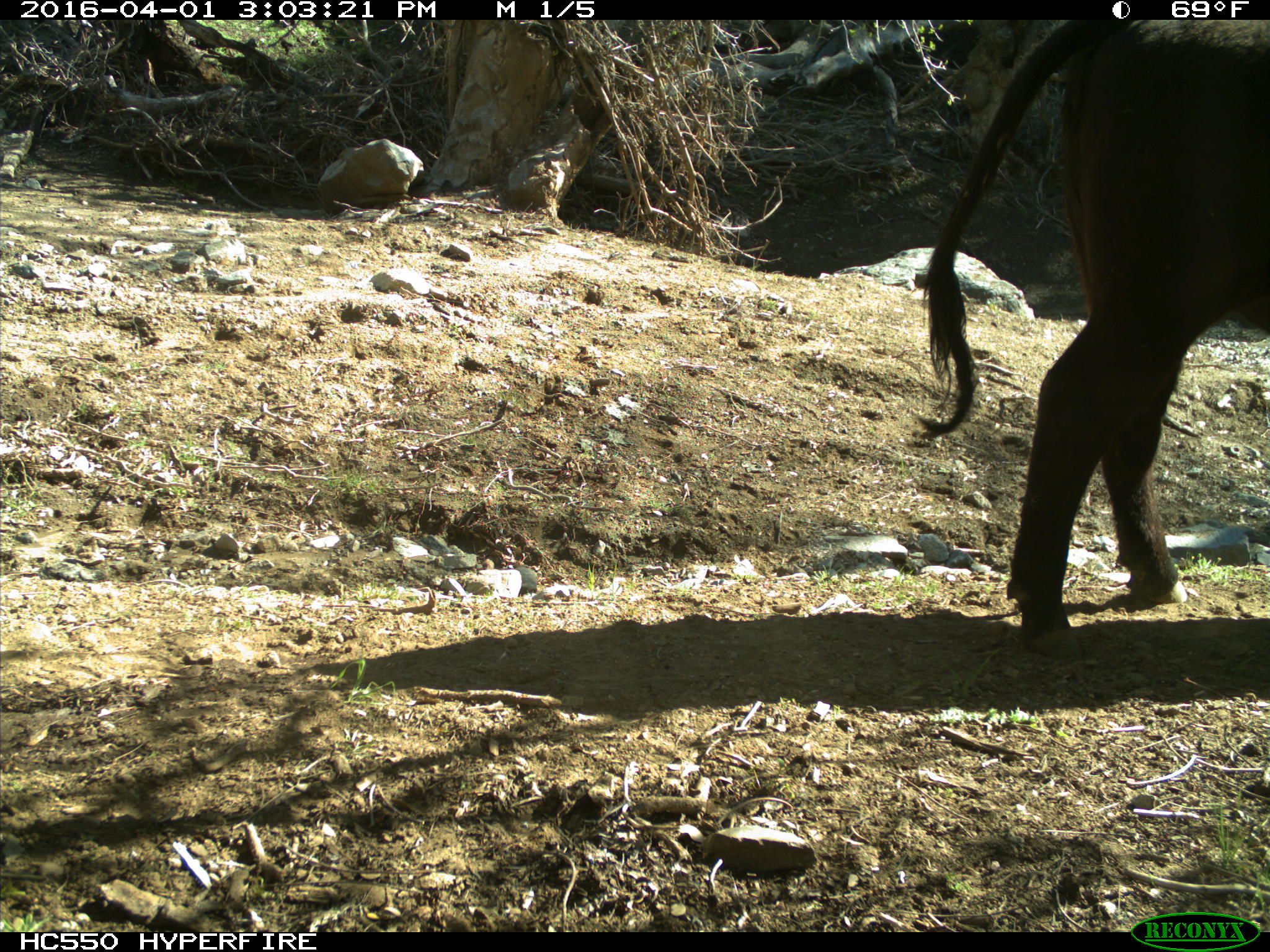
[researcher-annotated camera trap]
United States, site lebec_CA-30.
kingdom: Animalia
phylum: Chordata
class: Mammalia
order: Artiodactyla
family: Bovidae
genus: Bos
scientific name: Bos taurus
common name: domestic cow